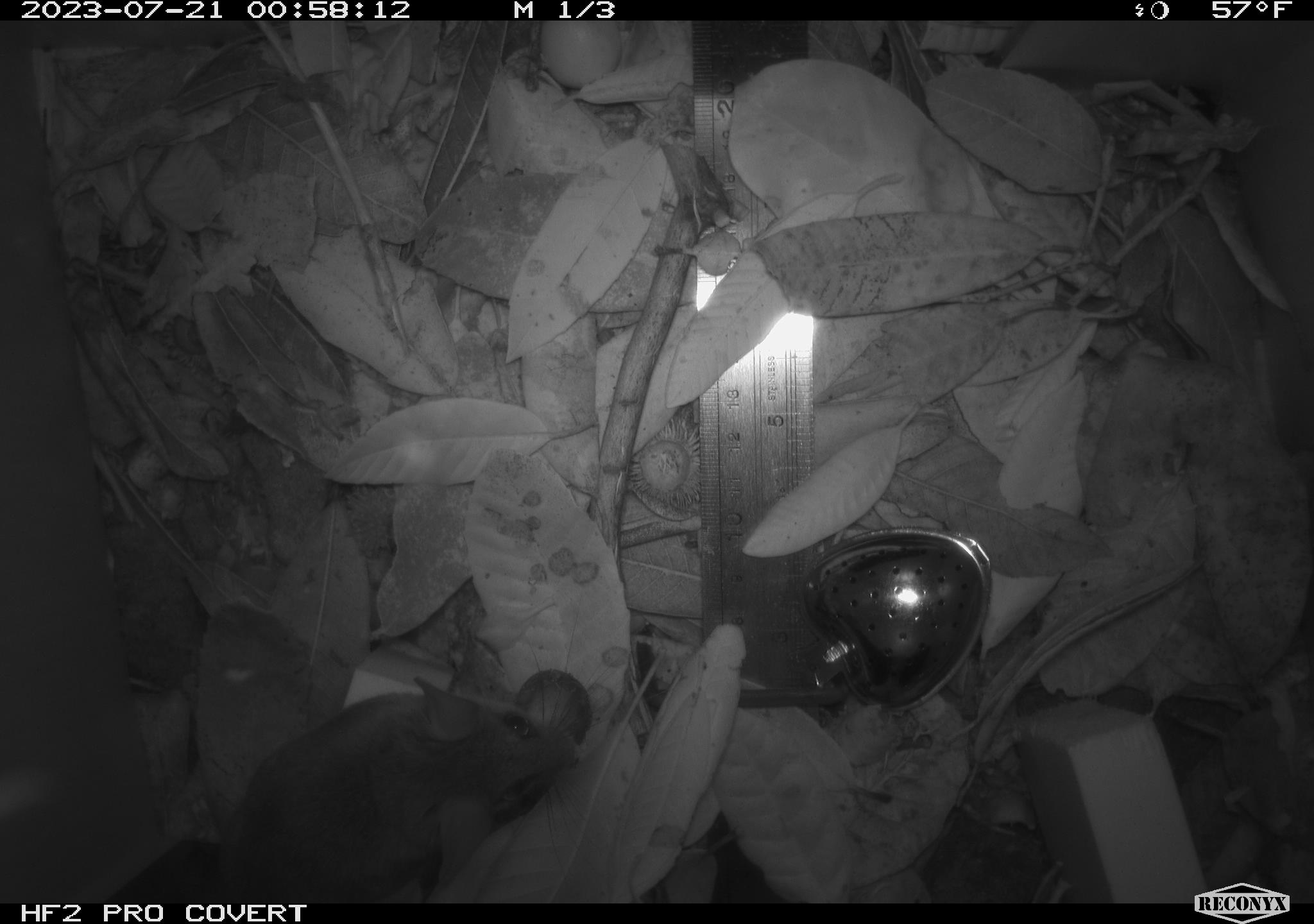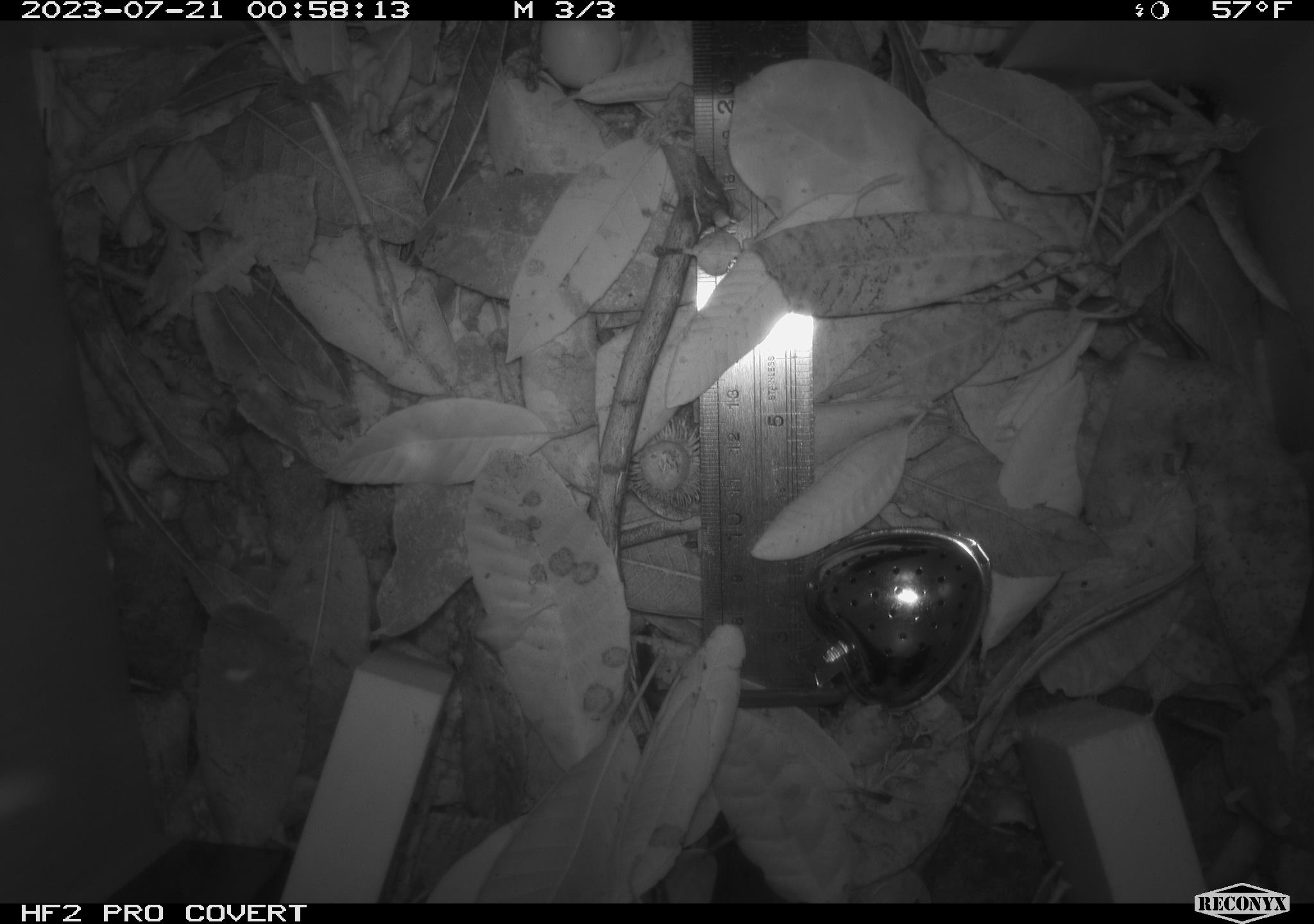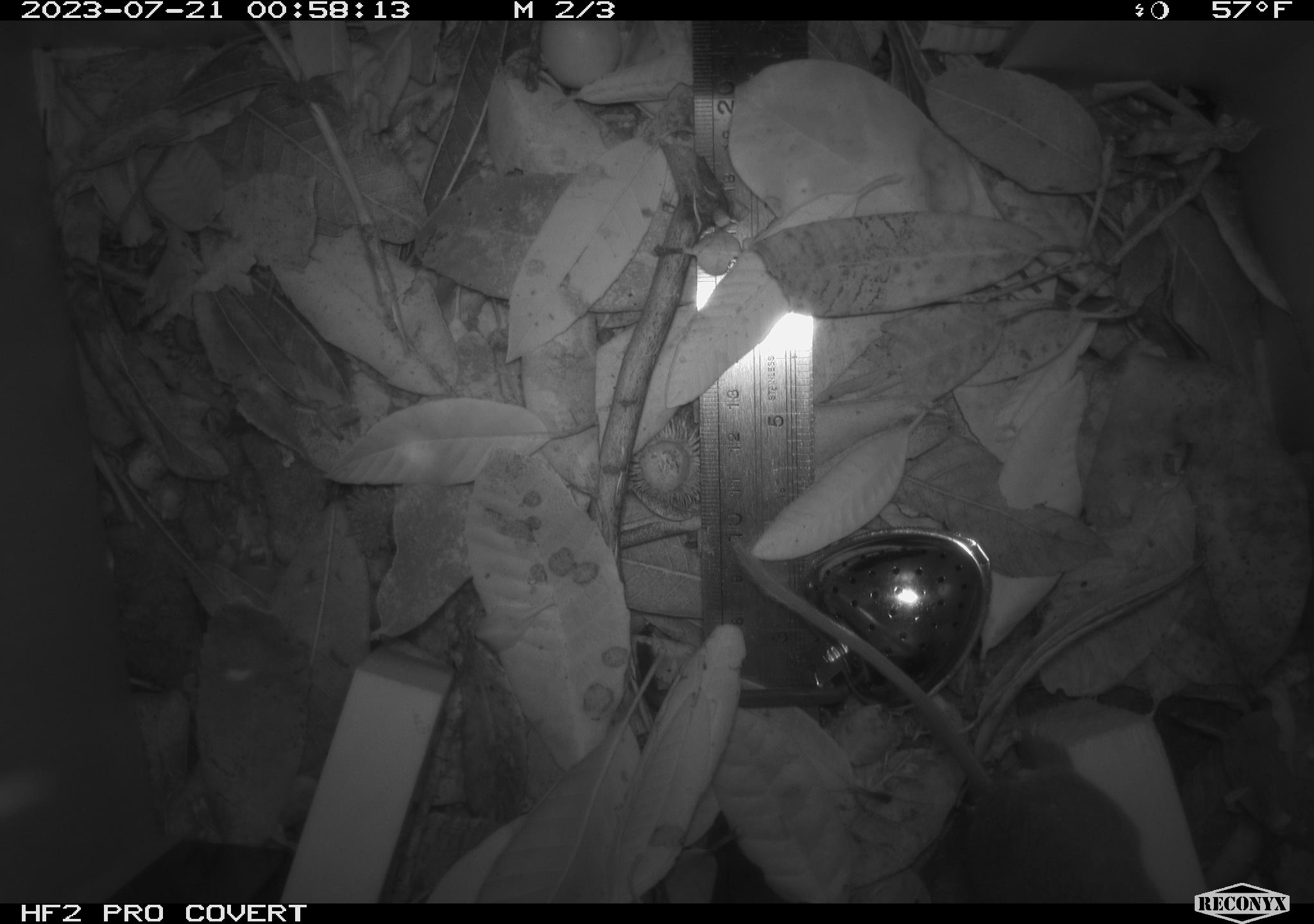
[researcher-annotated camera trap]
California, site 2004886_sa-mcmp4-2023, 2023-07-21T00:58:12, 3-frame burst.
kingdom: Animalia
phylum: Chordata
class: Mammalia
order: Rodentia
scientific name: Rodentia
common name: mouse species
Mouse species (Rodentia).